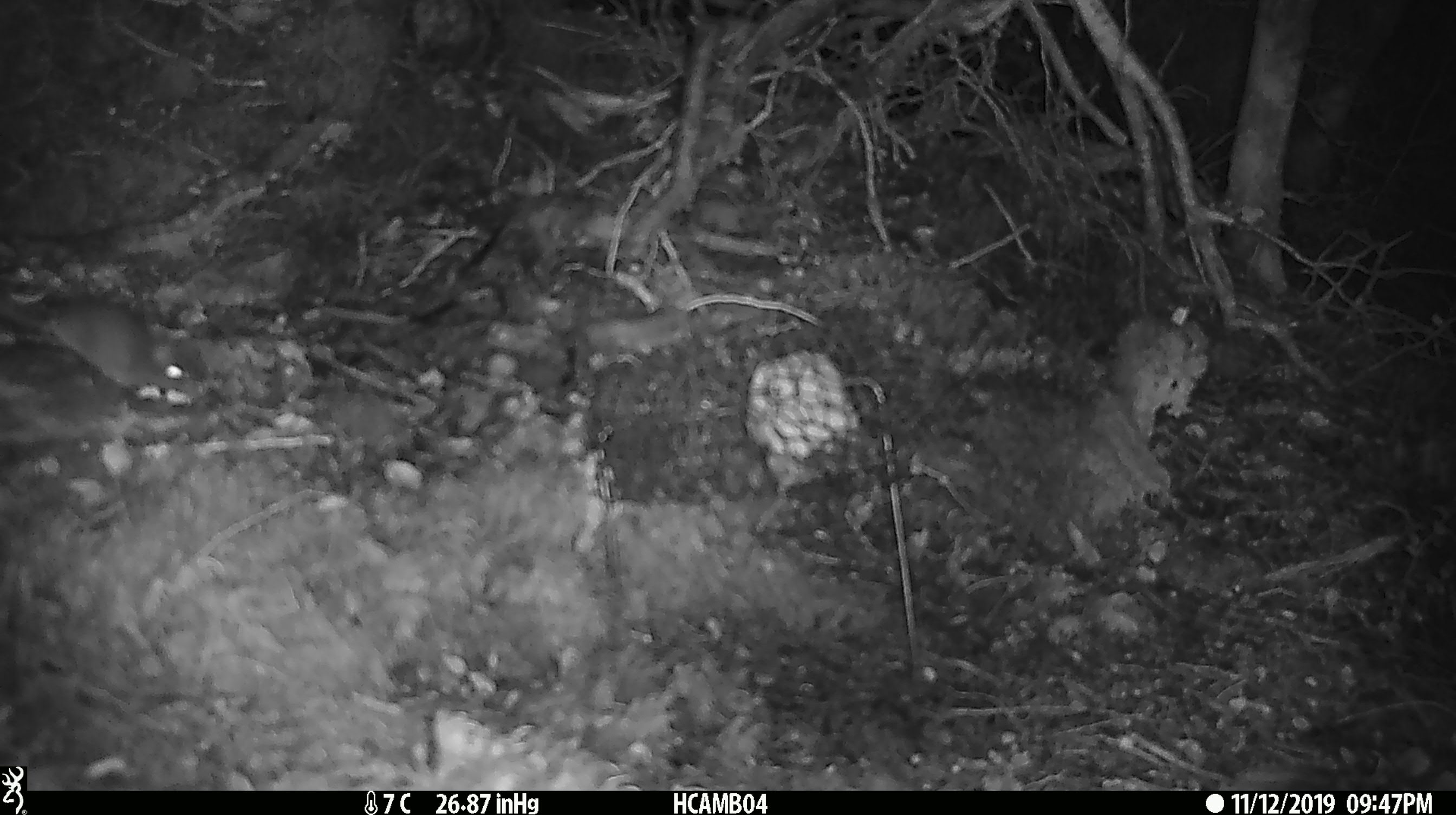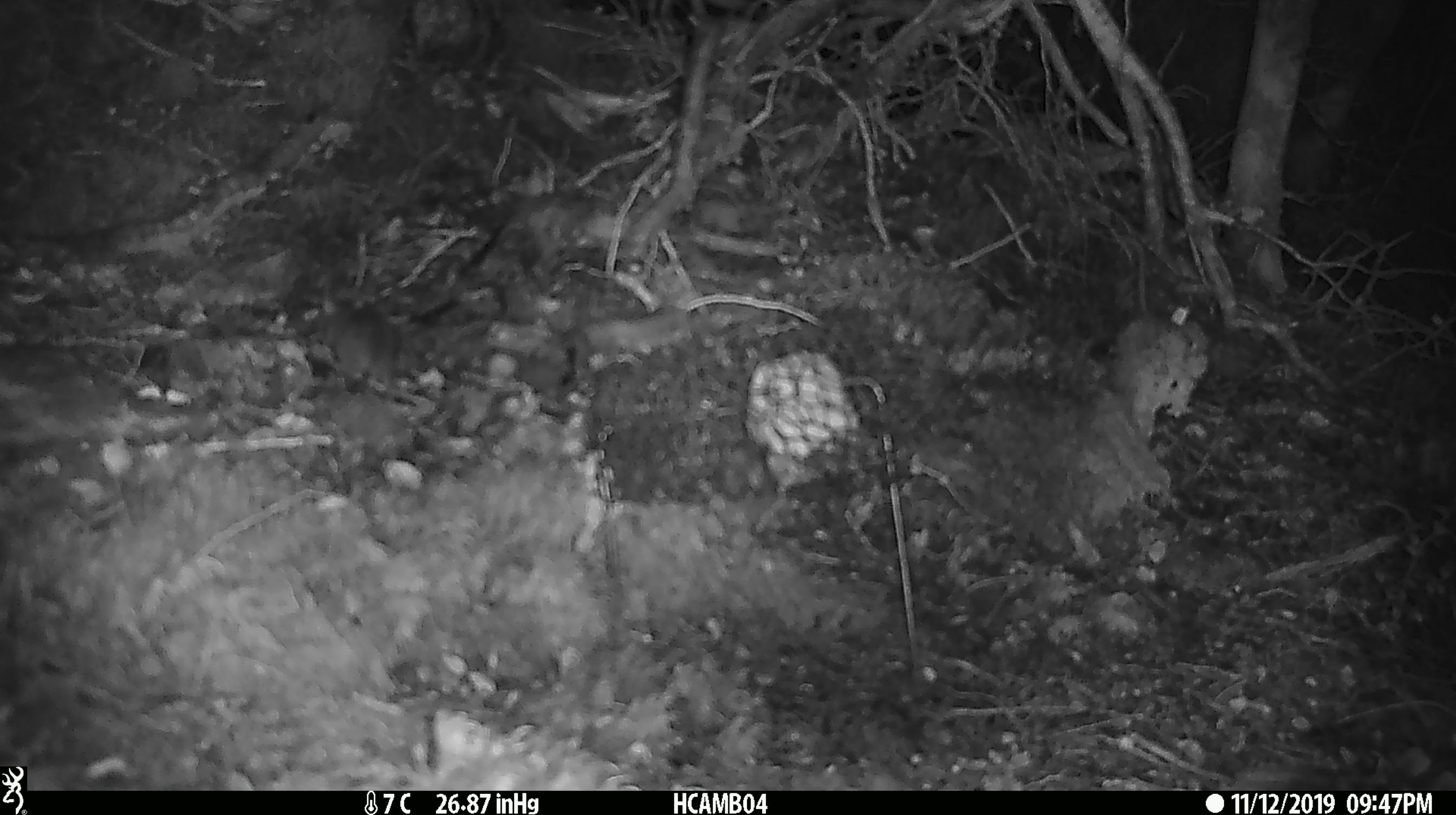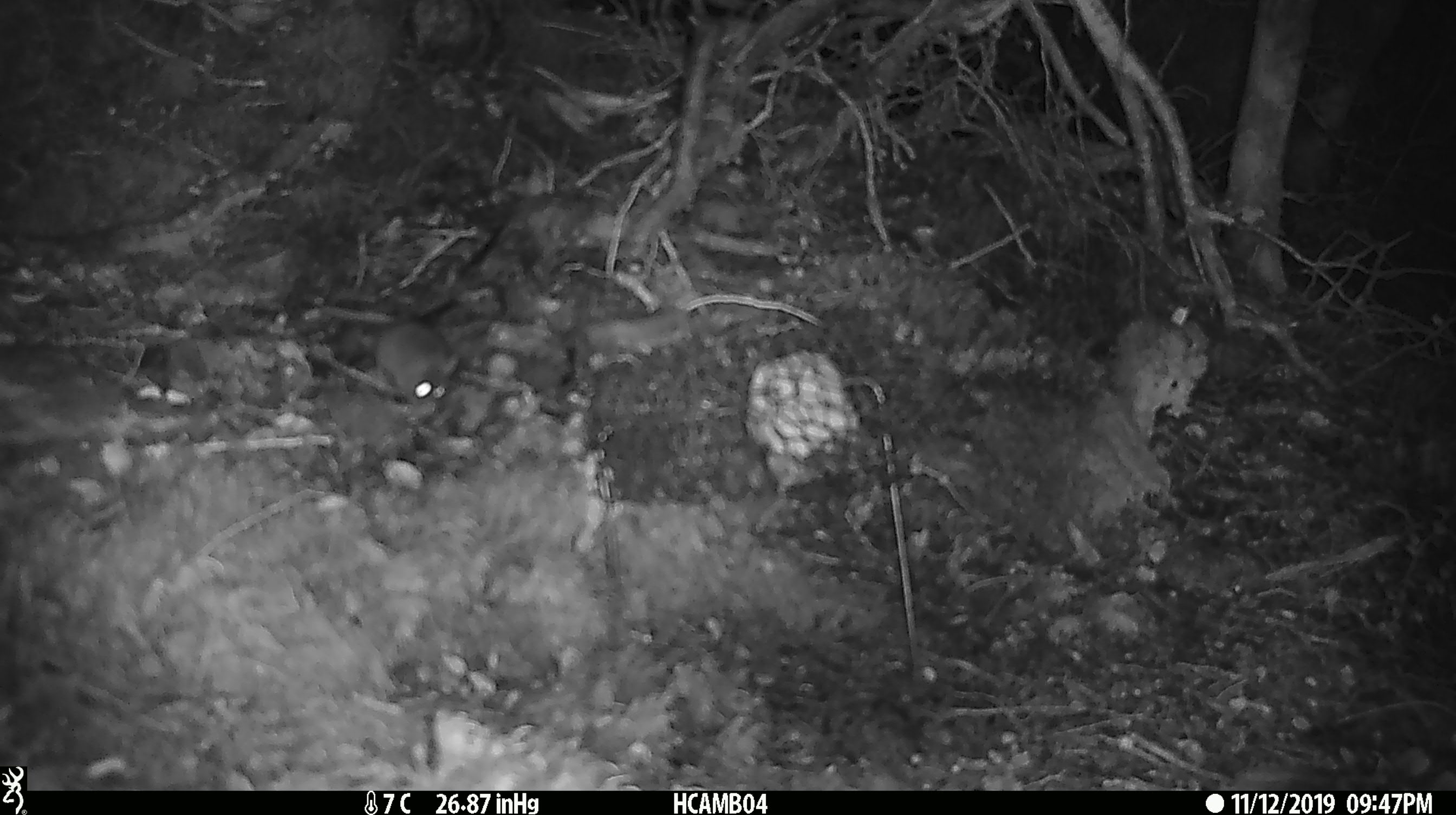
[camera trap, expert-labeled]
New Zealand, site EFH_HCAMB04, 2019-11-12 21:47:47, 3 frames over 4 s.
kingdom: Animalia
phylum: Chordata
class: Mammalia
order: Rodentia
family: Muridae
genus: Mus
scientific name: Mus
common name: mouse